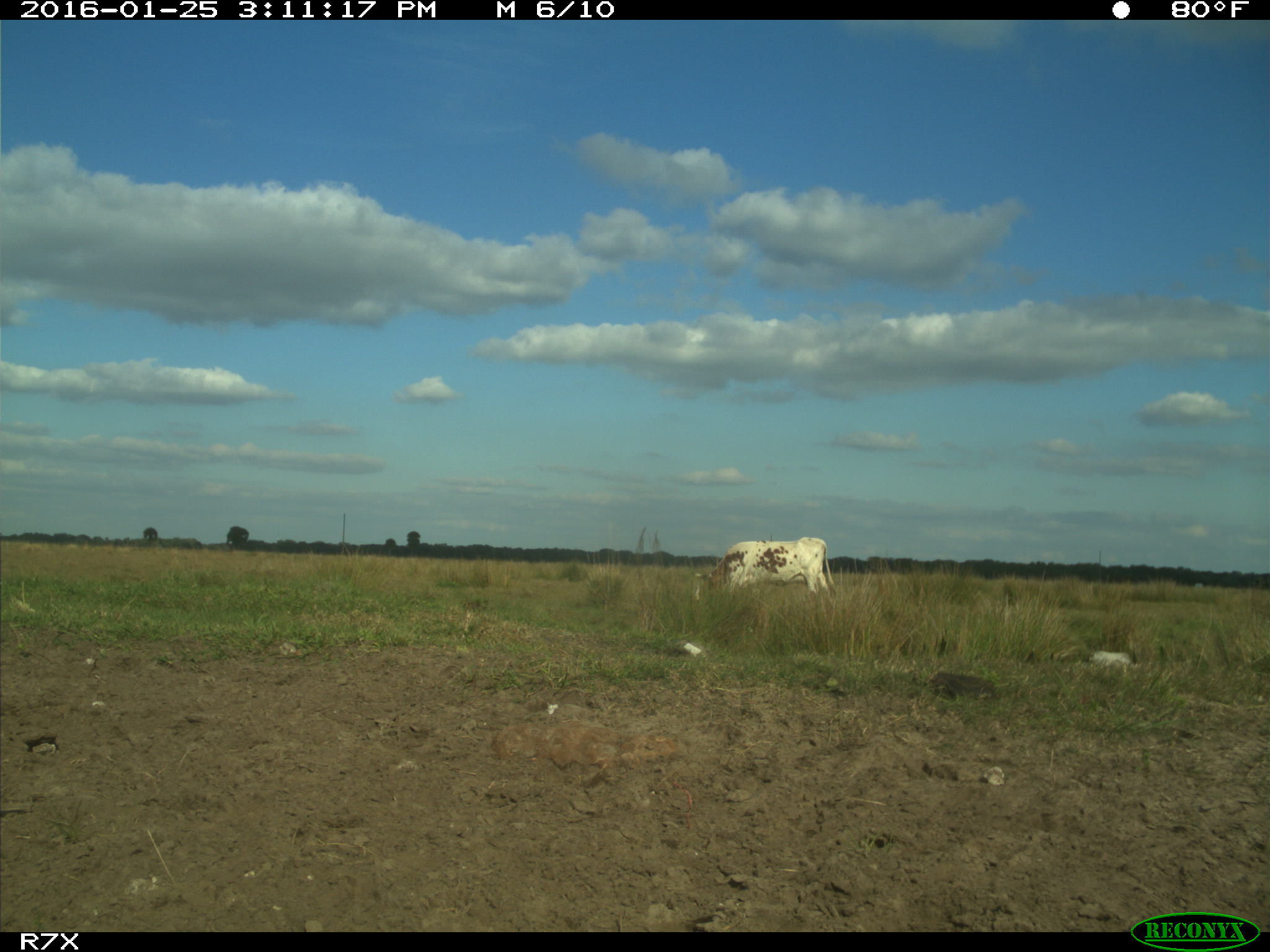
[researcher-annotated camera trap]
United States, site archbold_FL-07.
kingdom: Animalia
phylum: Chordata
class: Mammalia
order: Artiodactyla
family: Bovidae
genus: Bos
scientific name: Bos taurus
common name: domestic cow